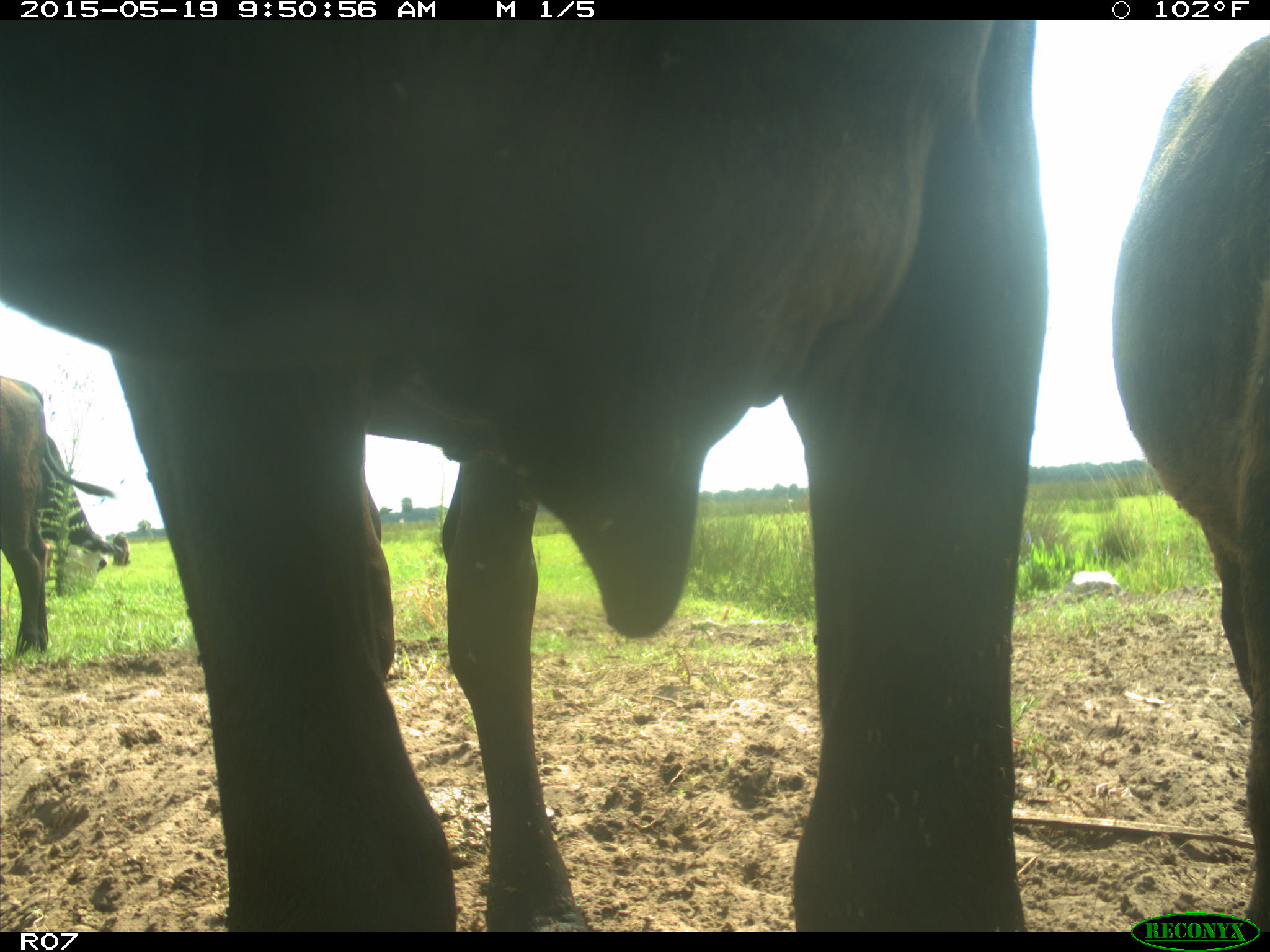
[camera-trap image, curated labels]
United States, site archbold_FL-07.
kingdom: Animalia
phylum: Chordata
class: Mammalia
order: Artiodactyla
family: Bovidae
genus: Bos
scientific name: Bos taurus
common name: domestic cow